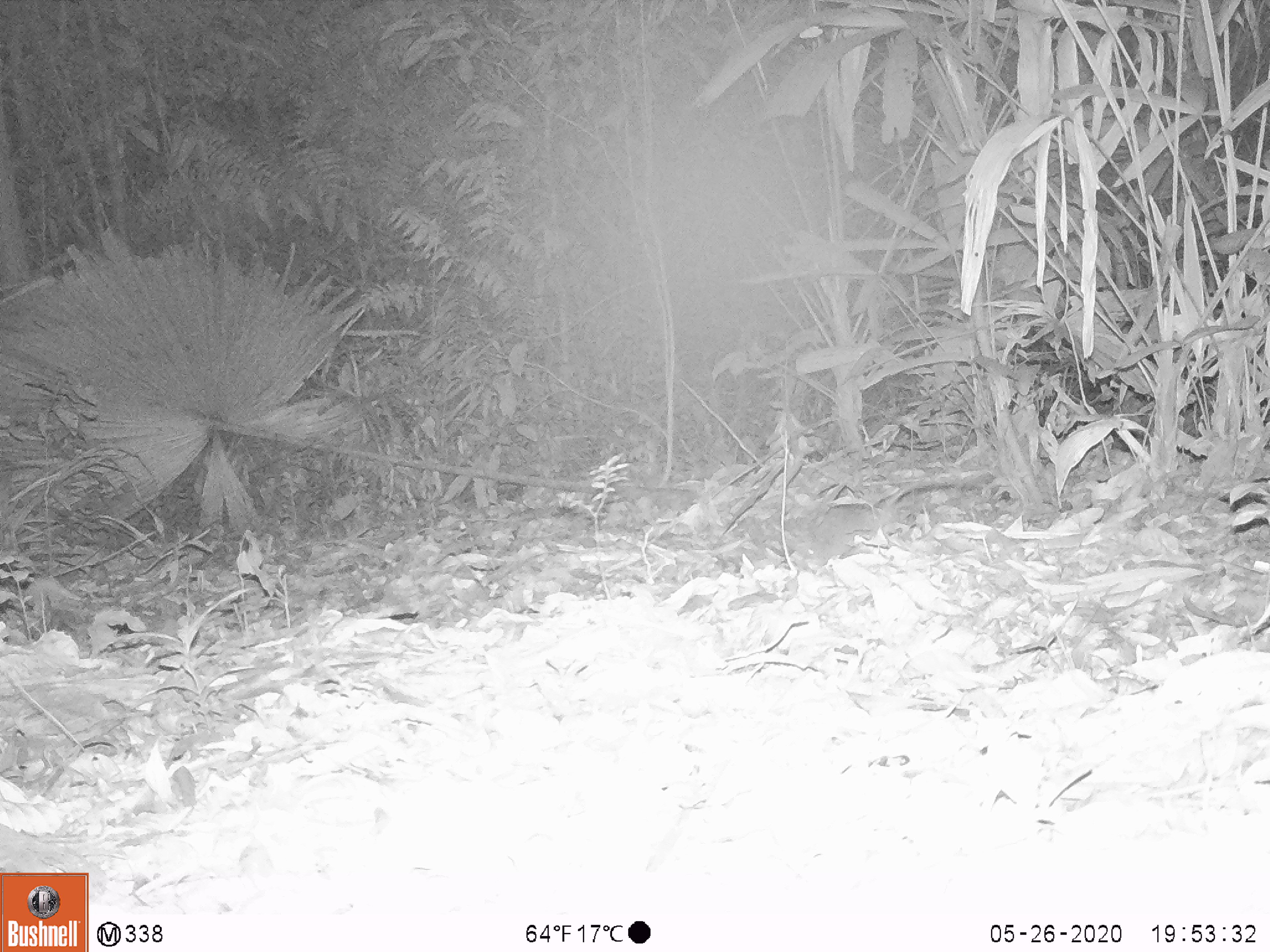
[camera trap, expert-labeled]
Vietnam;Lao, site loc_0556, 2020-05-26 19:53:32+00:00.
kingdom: Animalia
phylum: Chordata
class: Mammalia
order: Rodentia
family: Muridae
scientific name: Muridae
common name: old-world mice and rats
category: unidentified murid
Unidentified murid (old-world mice and rats) (Muridae). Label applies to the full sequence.